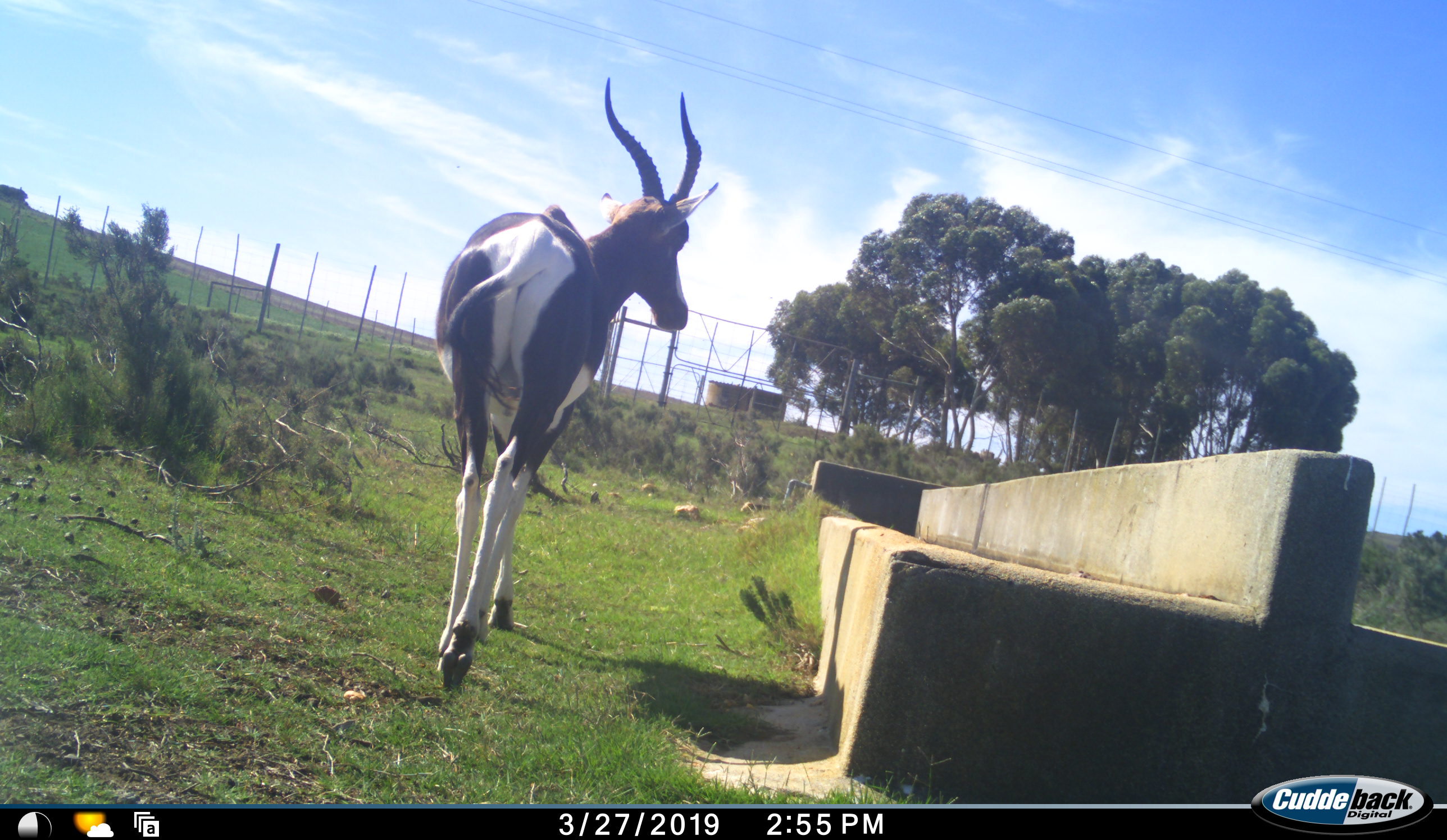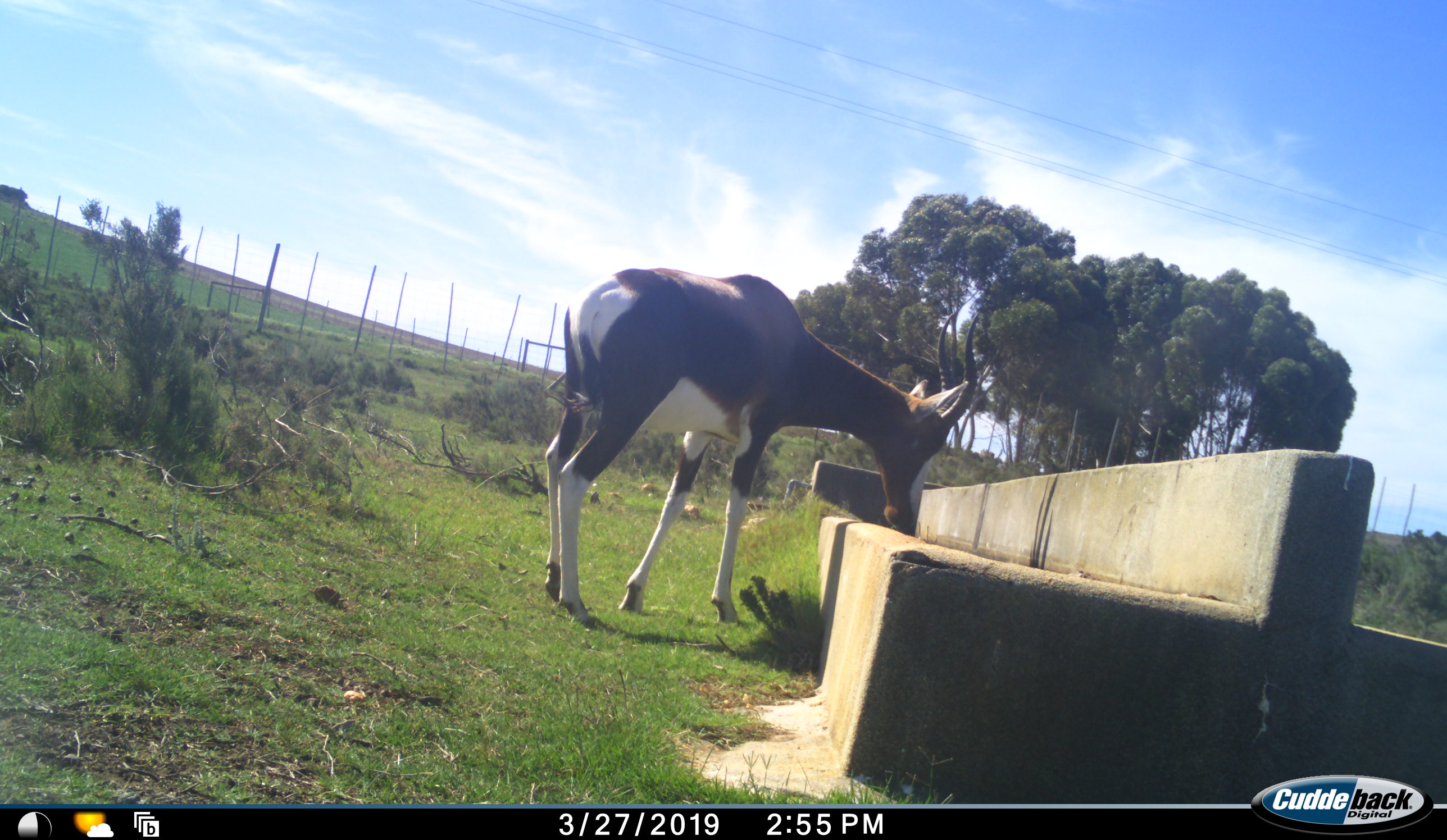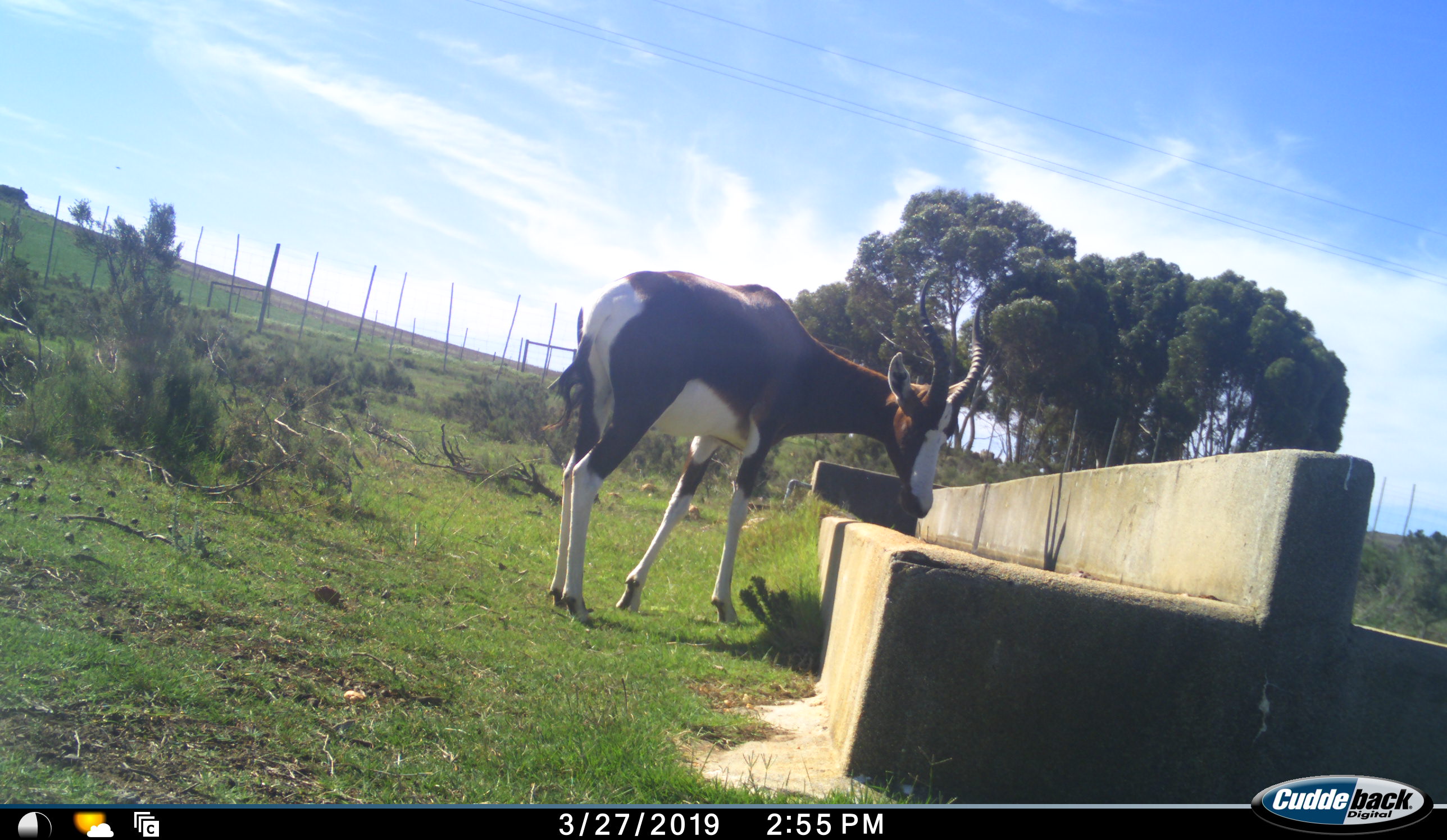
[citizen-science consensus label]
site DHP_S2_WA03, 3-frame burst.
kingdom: Animalia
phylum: Chordata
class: Mammalia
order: Artiodactyla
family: Bovidae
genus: Damaliscus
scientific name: Damaliscus pygargus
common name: bontebok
Bontebok (Damaliscus pygargus), count 1. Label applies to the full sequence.